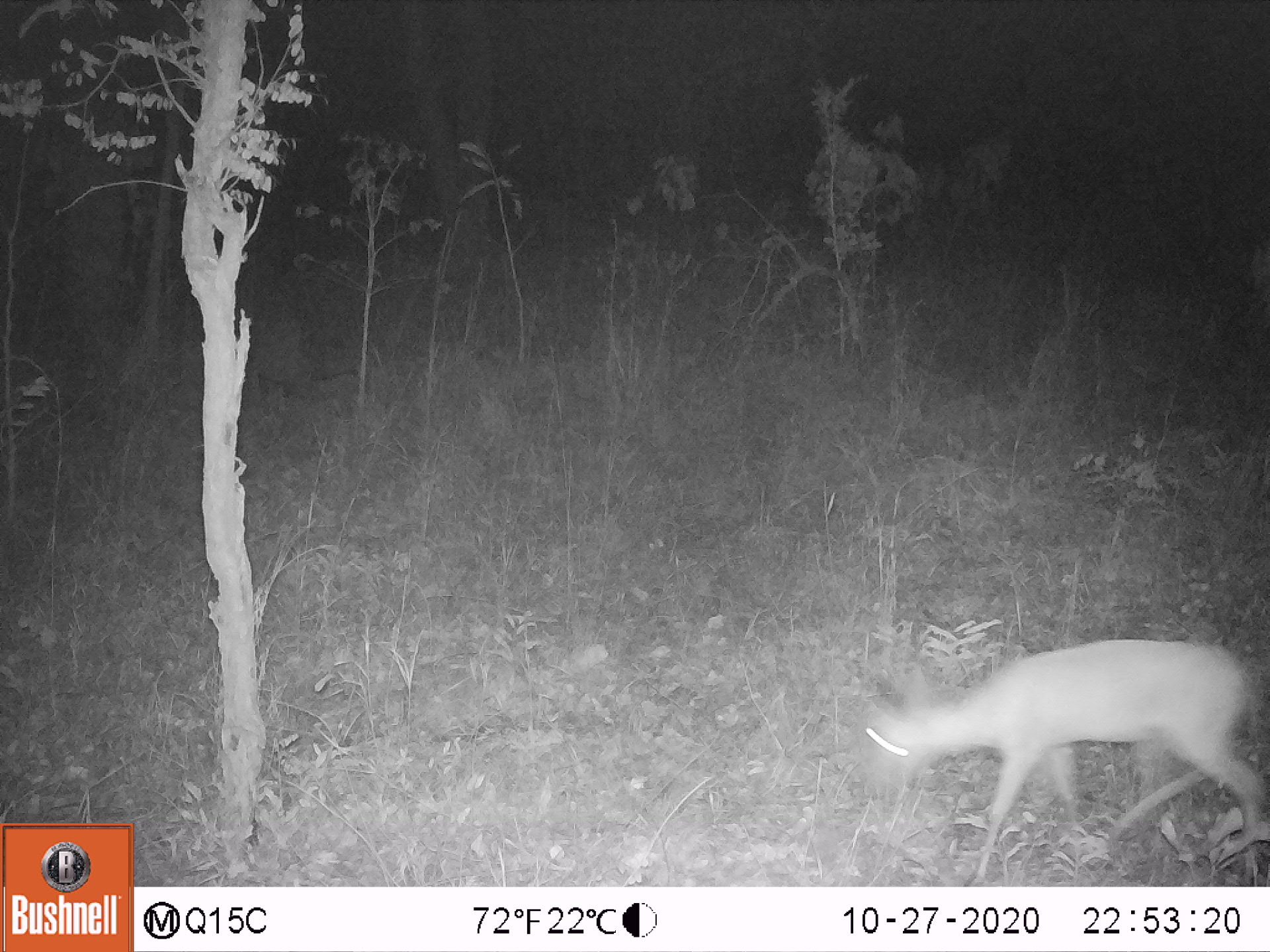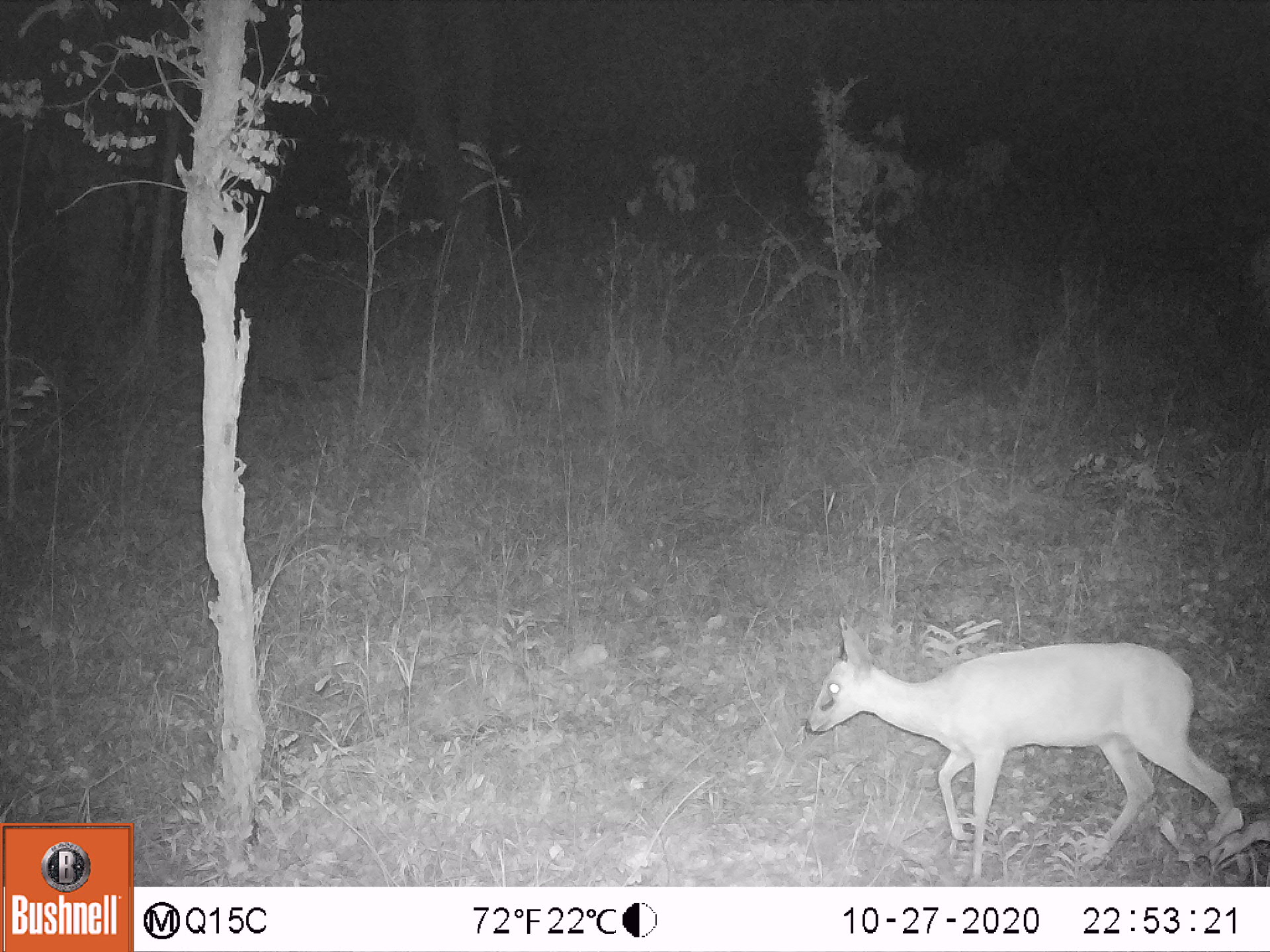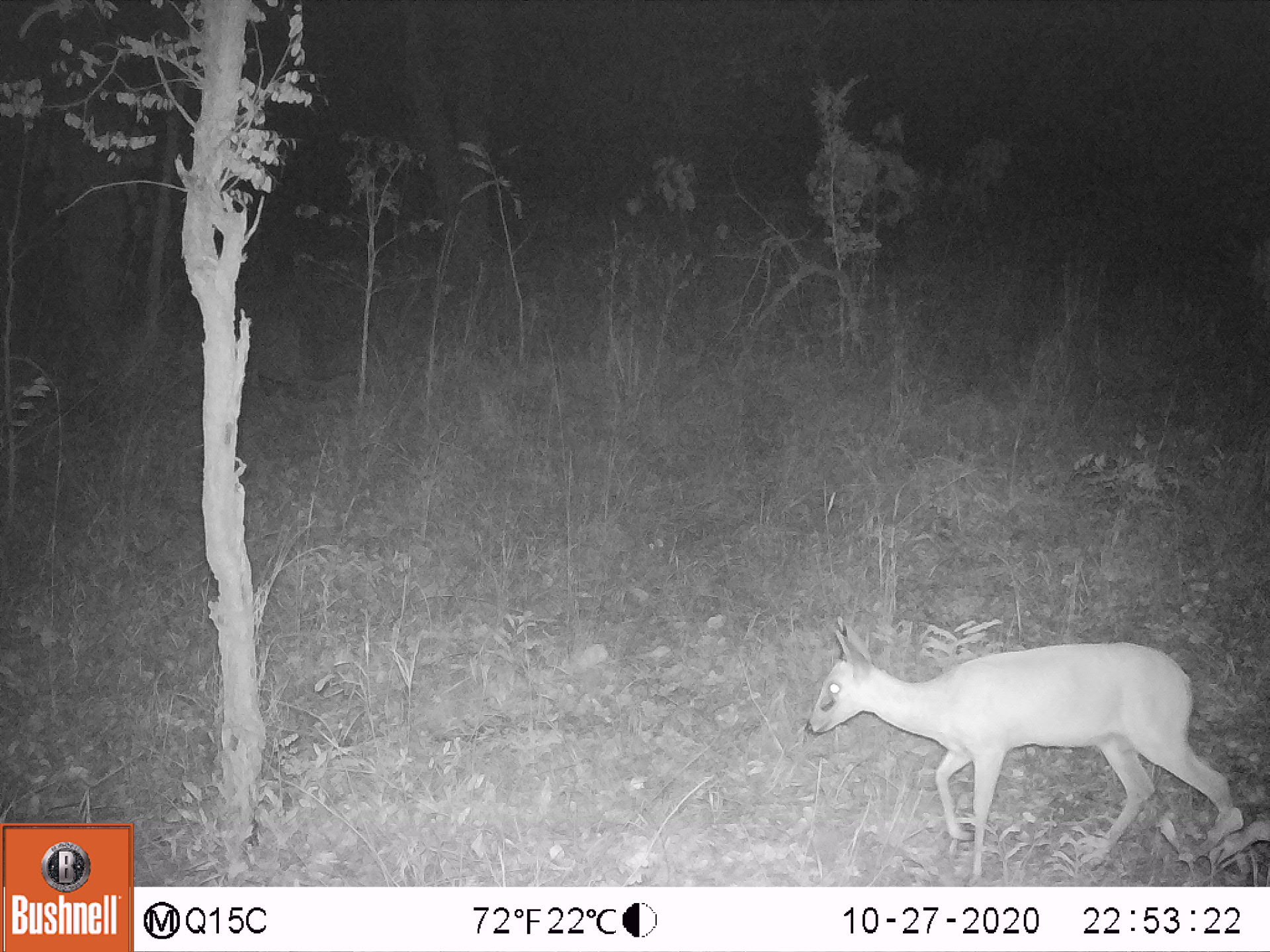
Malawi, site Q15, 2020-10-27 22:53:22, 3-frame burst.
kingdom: Animalia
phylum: Chordata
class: Mammalia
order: Artiodactyla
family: Bovidae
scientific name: Antilopinae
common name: small antelope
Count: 1.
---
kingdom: Animalia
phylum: Chordata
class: Mammalia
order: Artiodactyla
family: Bovidae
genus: Sylvicapra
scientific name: Sylvicapra grimmia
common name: common duiker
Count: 1.